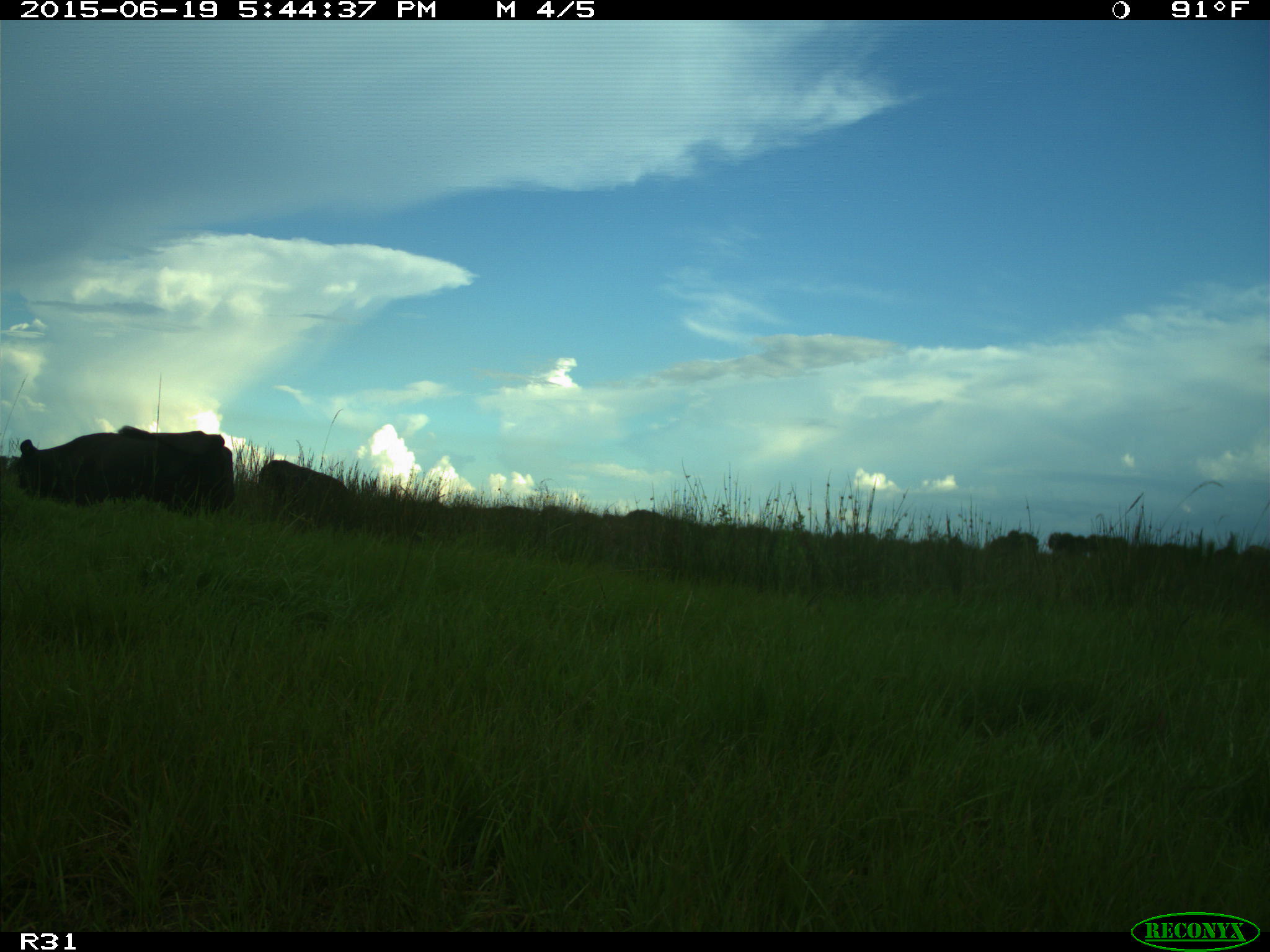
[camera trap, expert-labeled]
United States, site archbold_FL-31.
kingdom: Animalia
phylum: Chordata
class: Mammalia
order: Artiodactyla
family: Bovidae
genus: Bos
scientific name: Bos taurus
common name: domestic cow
Bos taurus (domestic cow).